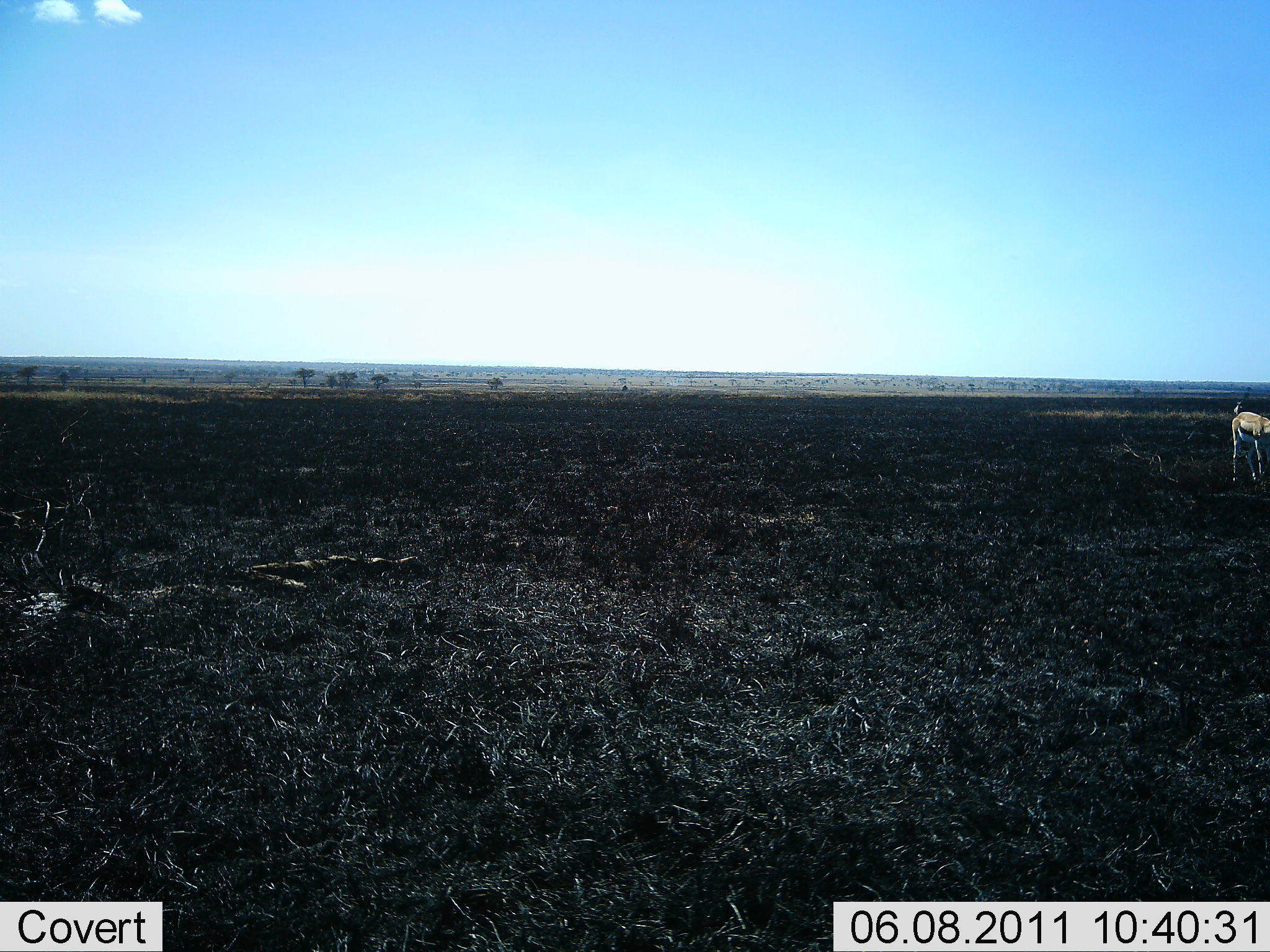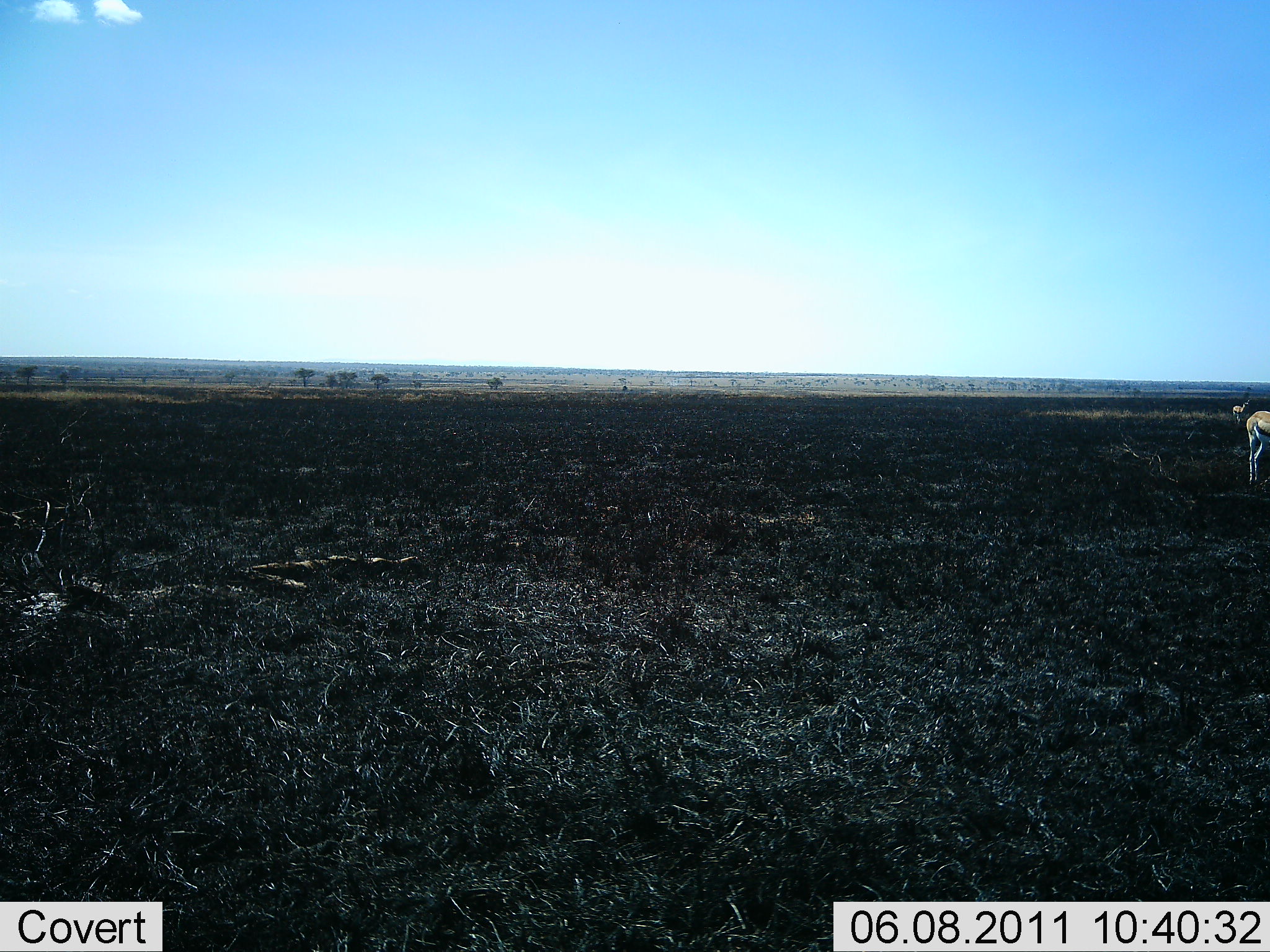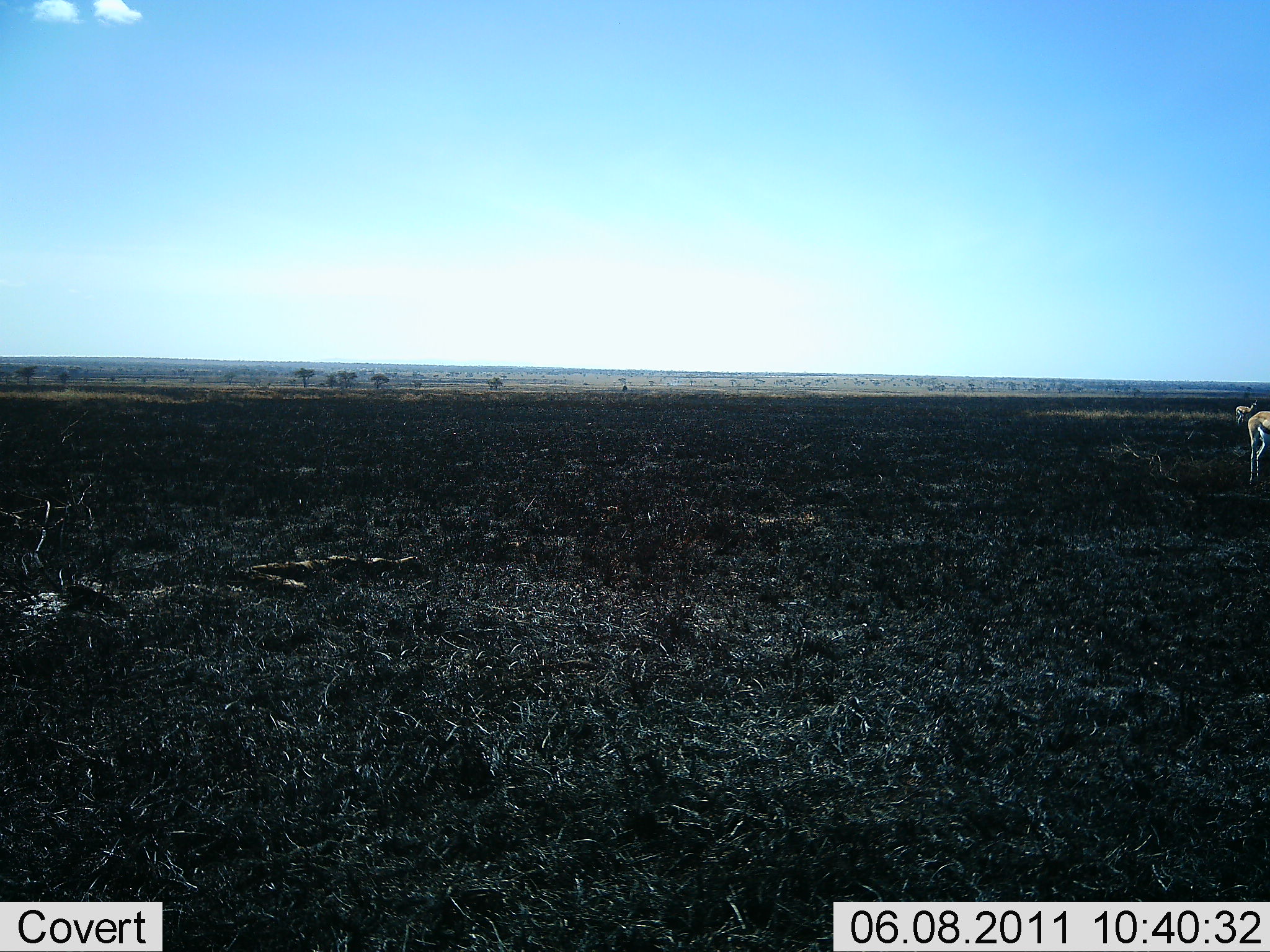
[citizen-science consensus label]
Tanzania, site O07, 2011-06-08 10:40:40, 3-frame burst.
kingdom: Animalia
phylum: Chordata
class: Mammalia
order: Artiodactyla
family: Bovidae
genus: Eudorcas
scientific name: Eudorcas thomsonii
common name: thomson's gazelle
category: gazellethomsons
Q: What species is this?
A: Gazellethomsons (thomson's gazelle) (Eudorcas thomsonii).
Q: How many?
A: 2.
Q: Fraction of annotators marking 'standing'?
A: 15%.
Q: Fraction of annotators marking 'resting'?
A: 0%.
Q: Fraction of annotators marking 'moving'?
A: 85%.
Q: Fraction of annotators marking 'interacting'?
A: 0%.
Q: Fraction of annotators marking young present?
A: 0%.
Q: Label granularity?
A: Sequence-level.